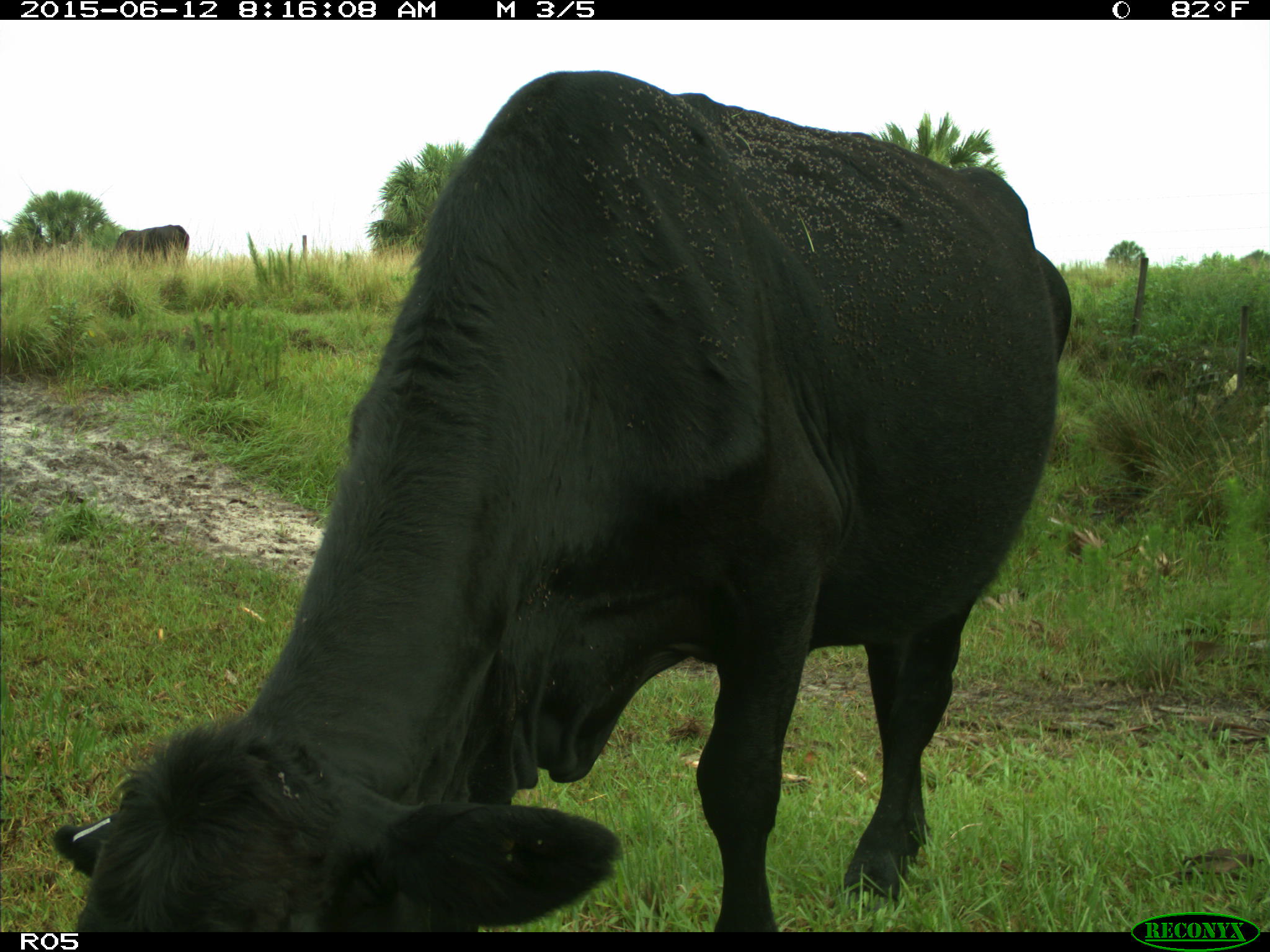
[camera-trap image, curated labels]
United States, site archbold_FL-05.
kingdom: Animalia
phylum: Chordata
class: Mammalia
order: Artiodactyla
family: Bovidae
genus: Bos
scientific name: Bos taurus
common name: domestic cow